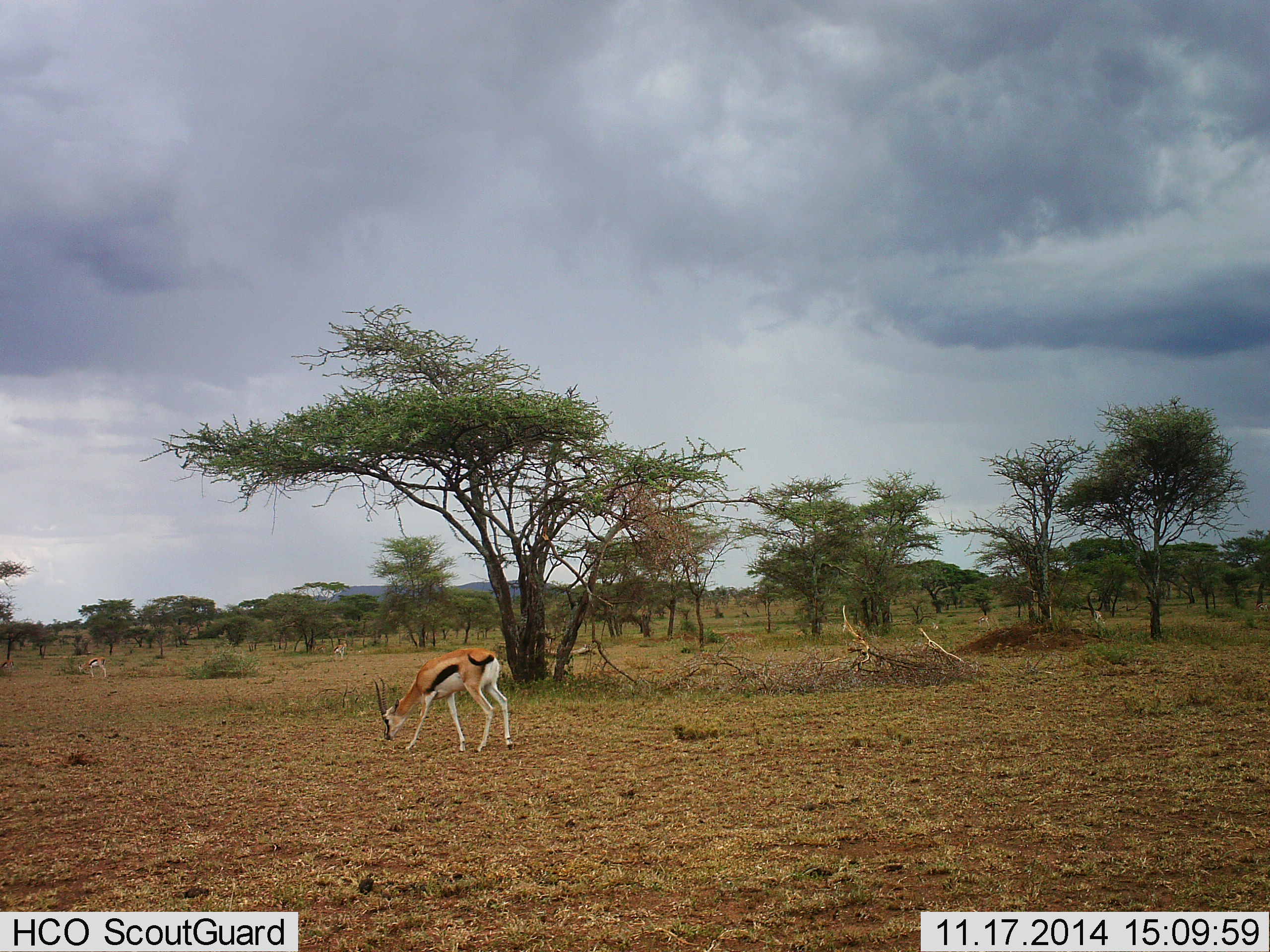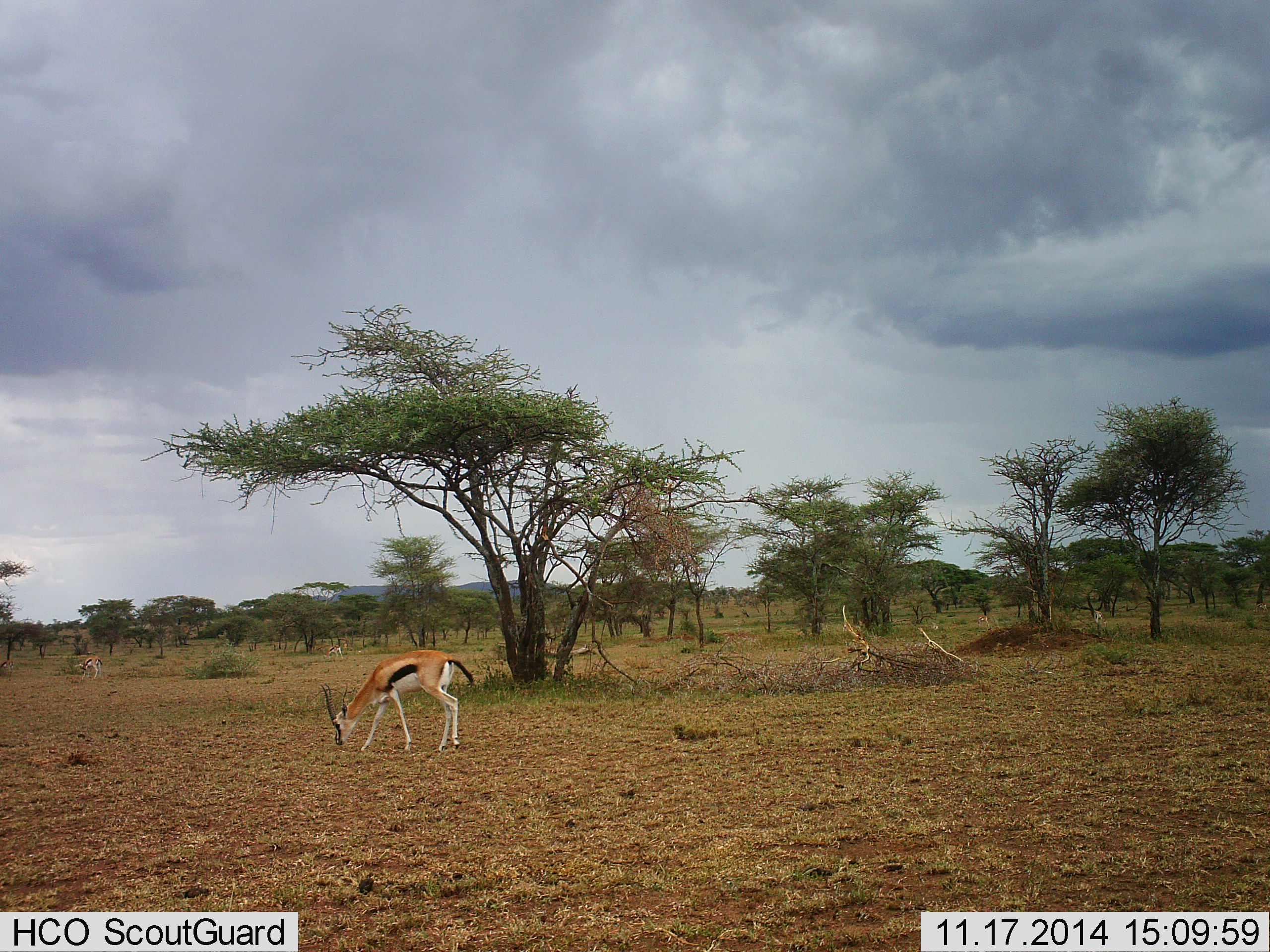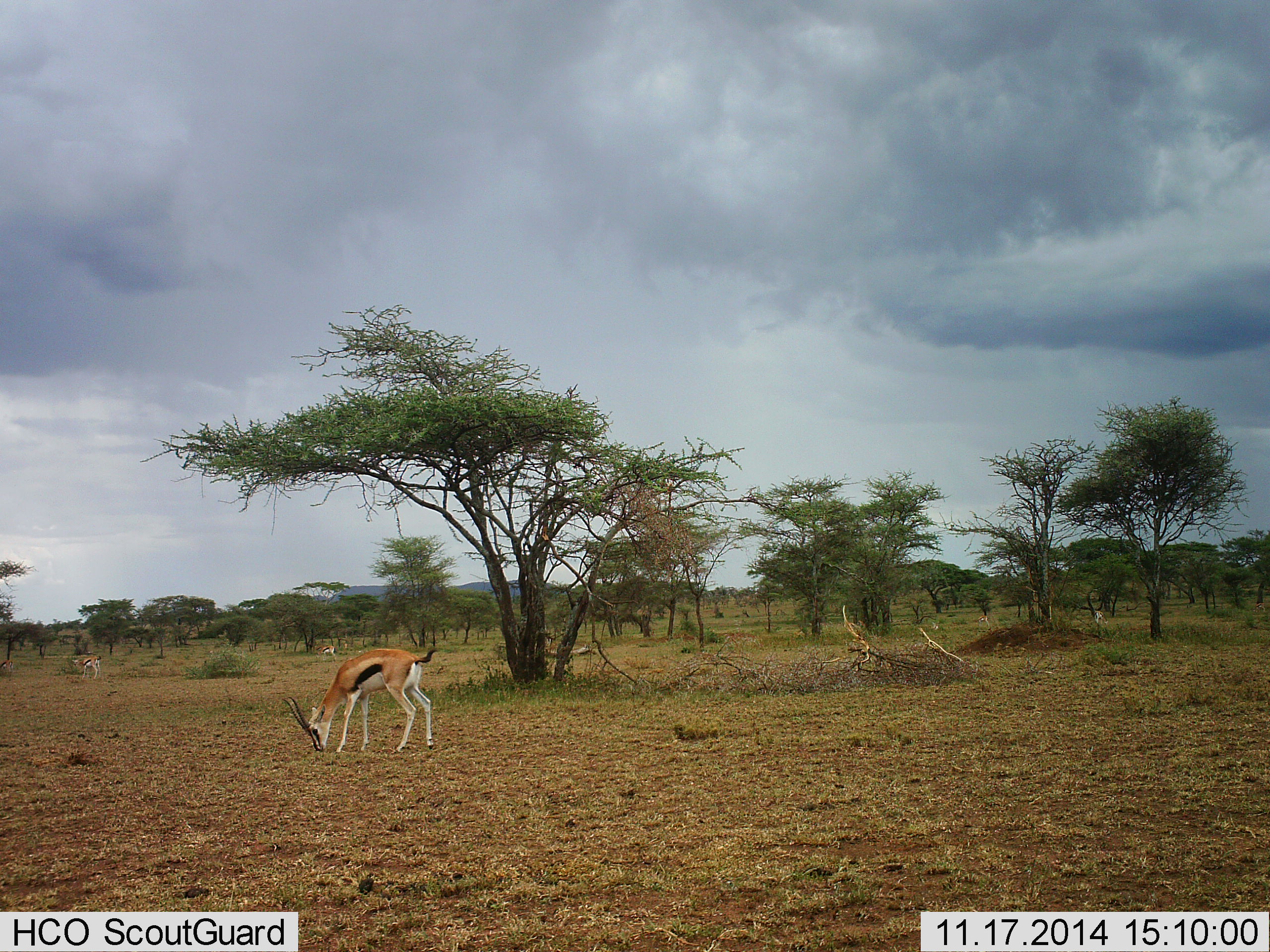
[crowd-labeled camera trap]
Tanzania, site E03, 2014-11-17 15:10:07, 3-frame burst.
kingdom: Animalia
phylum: Chordata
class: Mammalia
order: Artiodactyla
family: Bovidae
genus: Eudorcas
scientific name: Eudorcas thomsonii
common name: thomson's gazelle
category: gazellethomsons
Gazellethomsons (thomson's gazelle) (Eudorcas thomsonii), count 1. Behavior (volunteer vote fractions): standing 30%, resting 0%, moving 70%, interacting 0%. Young present (vote fraction): 0%. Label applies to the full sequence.